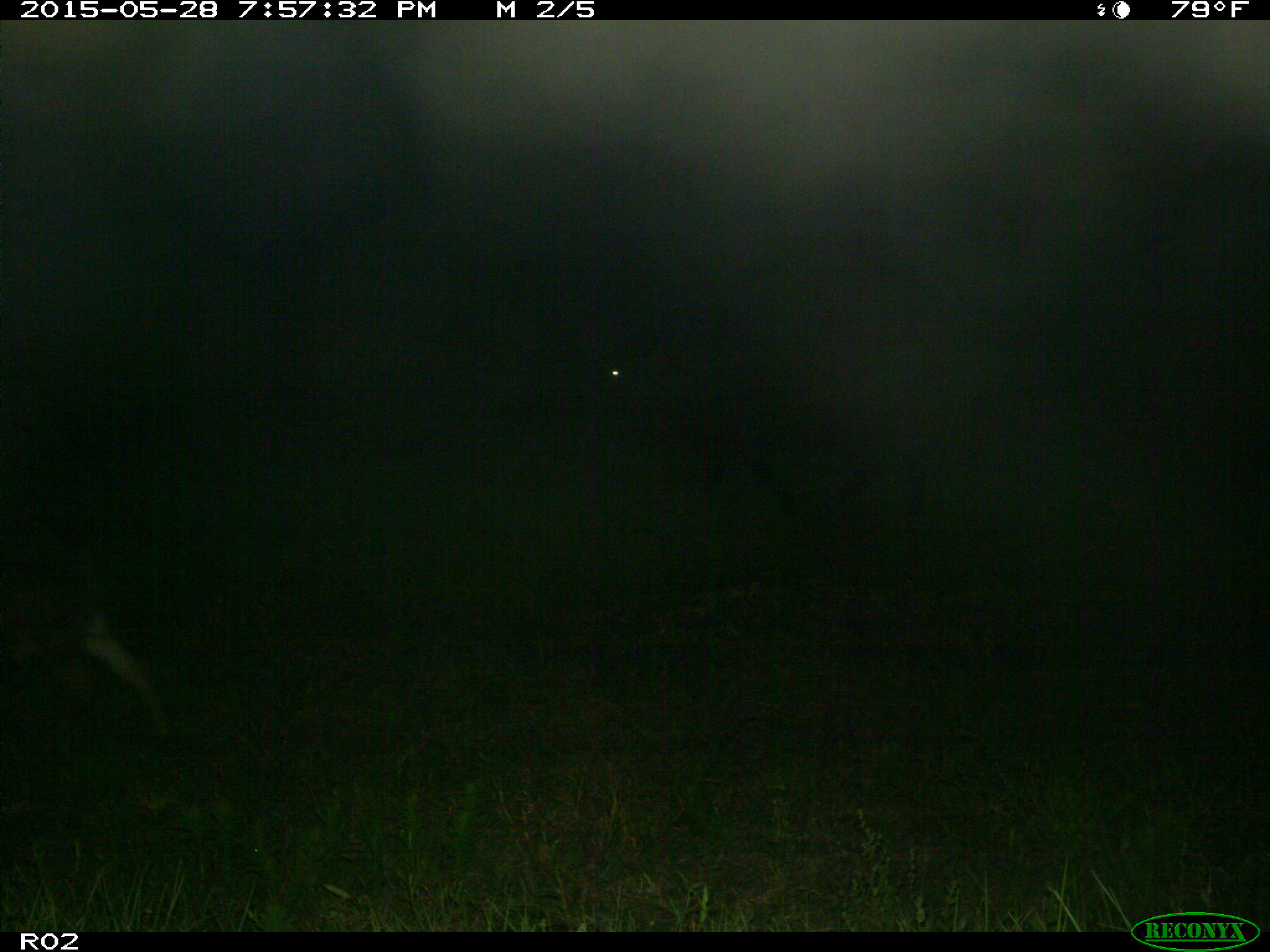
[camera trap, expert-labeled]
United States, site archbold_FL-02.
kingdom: Animalia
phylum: Chordata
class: Mammalia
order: Artiodactyla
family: Bovidae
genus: Bos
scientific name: Bos taurus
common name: domestic cow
Bos taurus (domestic cow).